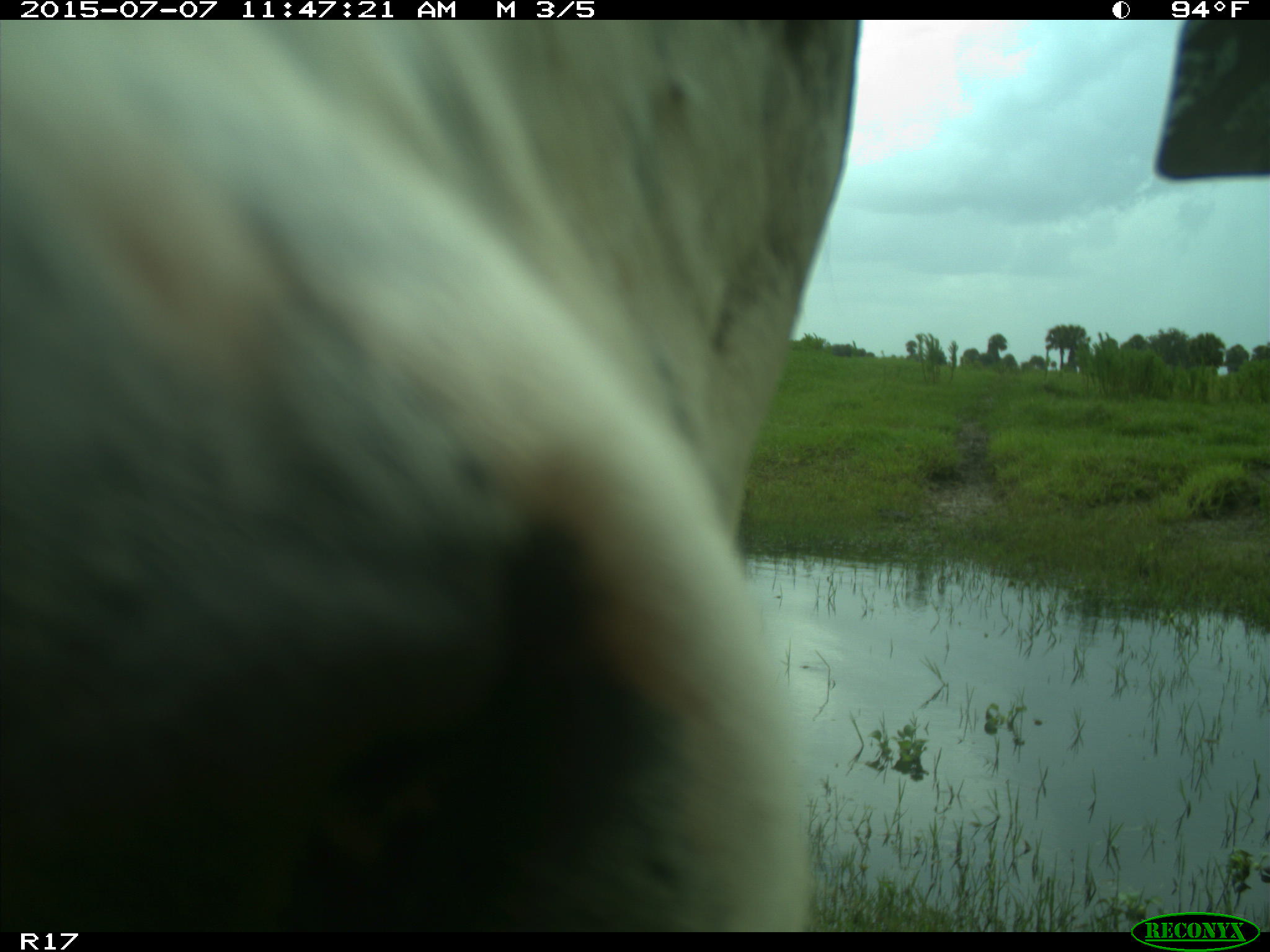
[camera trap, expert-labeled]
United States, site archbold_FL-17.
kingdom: Animalia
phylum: Chordata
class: Mammalia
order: Artiodactyla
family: Bovidae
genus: Bos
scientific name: Bos taurus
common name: domestic cow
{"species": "Bos taurus (domestic cow)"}